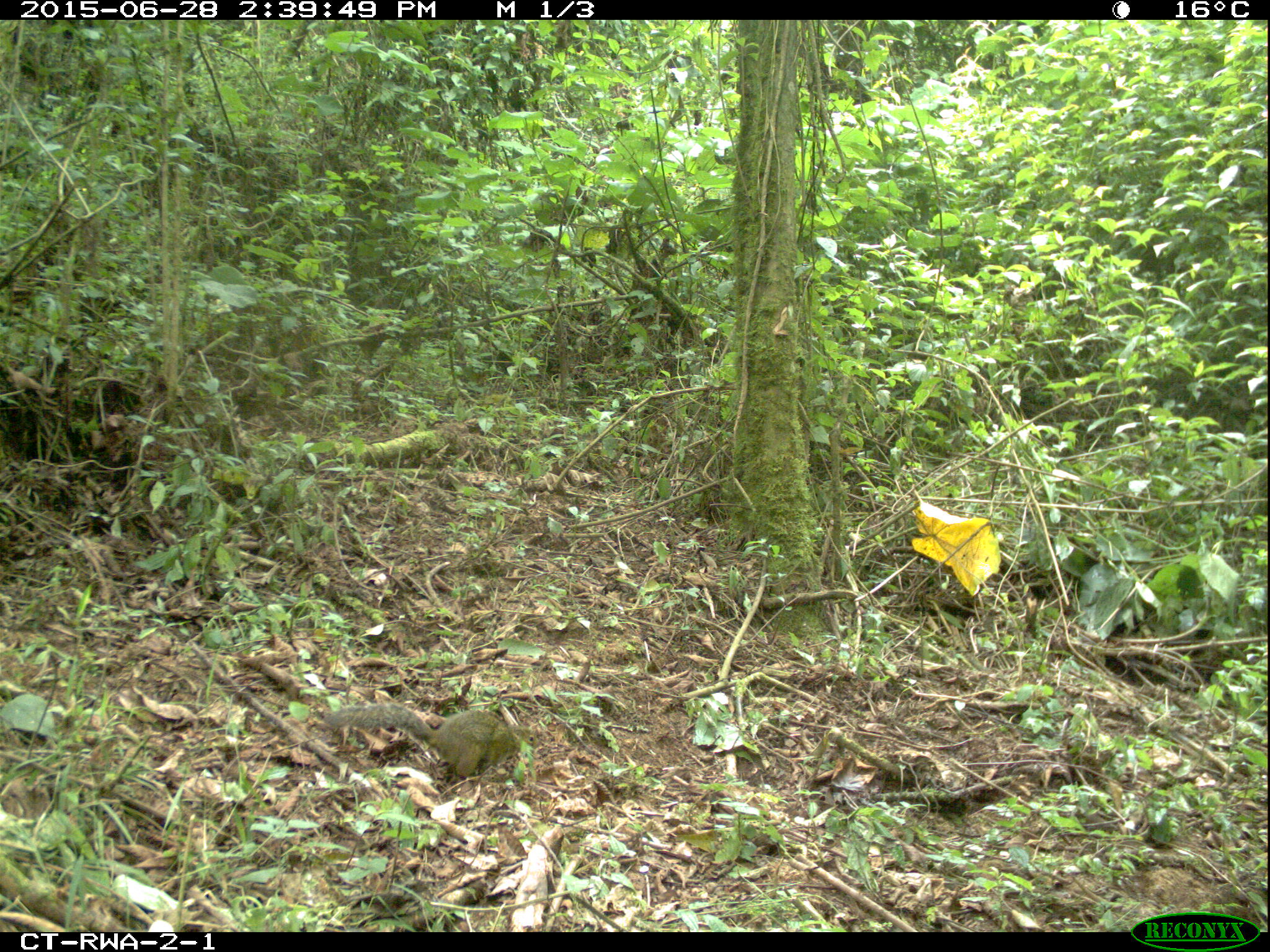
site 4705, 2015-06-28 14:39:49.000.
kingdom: Animalia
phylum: Chordata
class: Mammalia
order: Rodentia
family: Sciuridae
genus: Funisciurus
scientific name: Funisciurus carruthersi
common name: carruther's mountain squirrel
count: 1